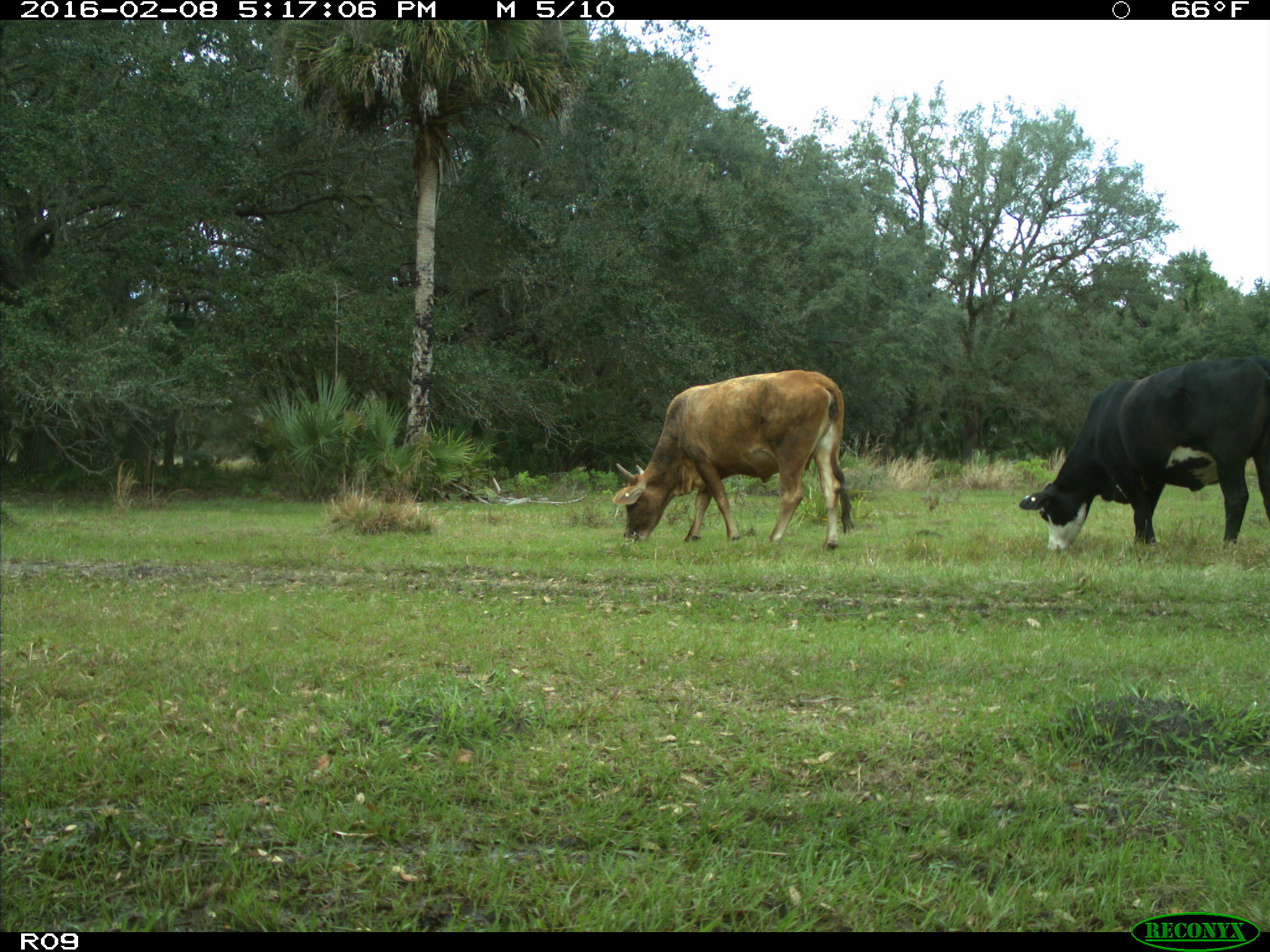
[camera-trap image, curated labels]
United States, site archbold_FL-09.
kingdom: Animalia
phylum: Chordata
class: Mammalia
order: Artiodactyla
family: Bovidae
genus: Bos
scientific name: Bos taurus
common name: domestic cow